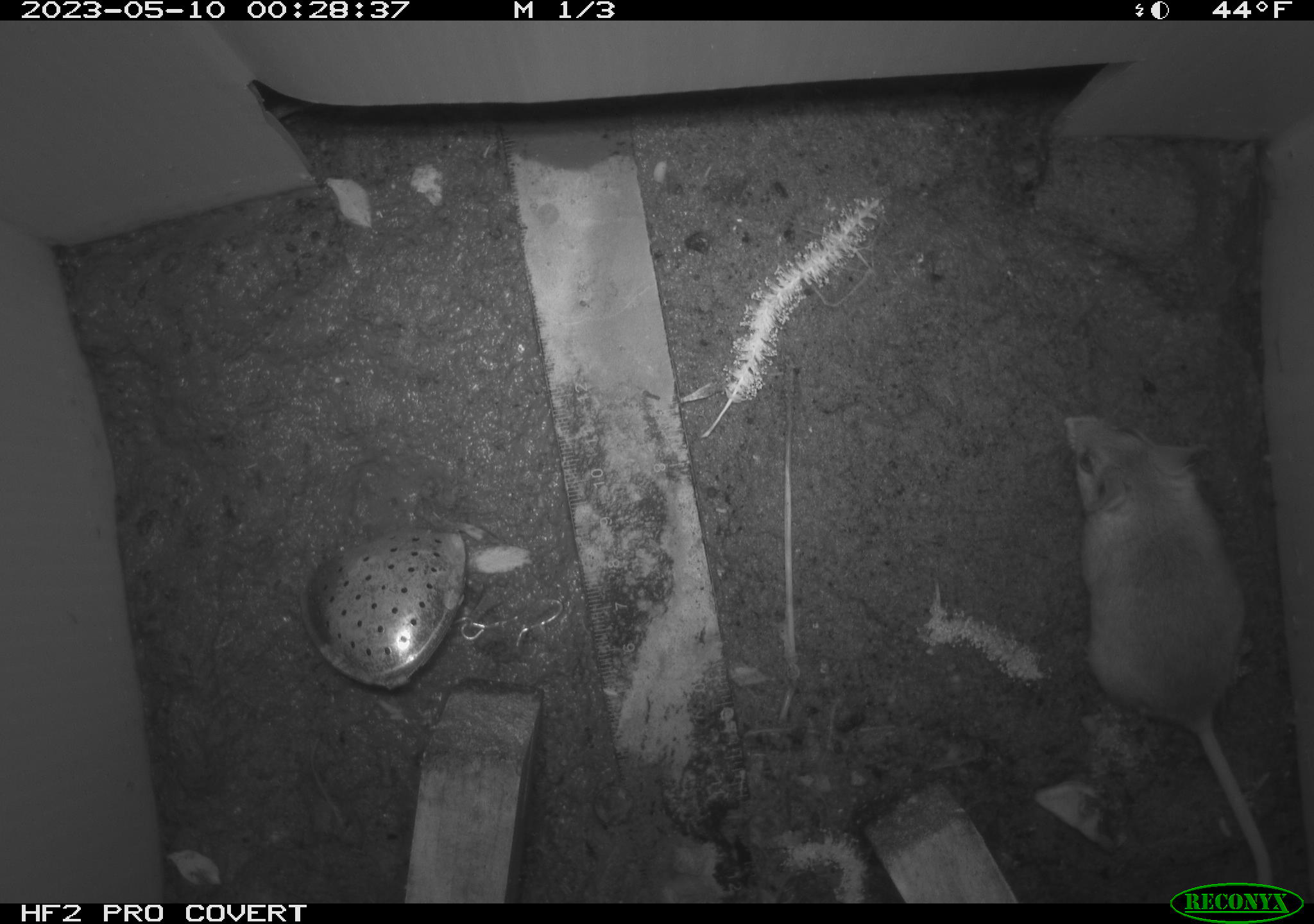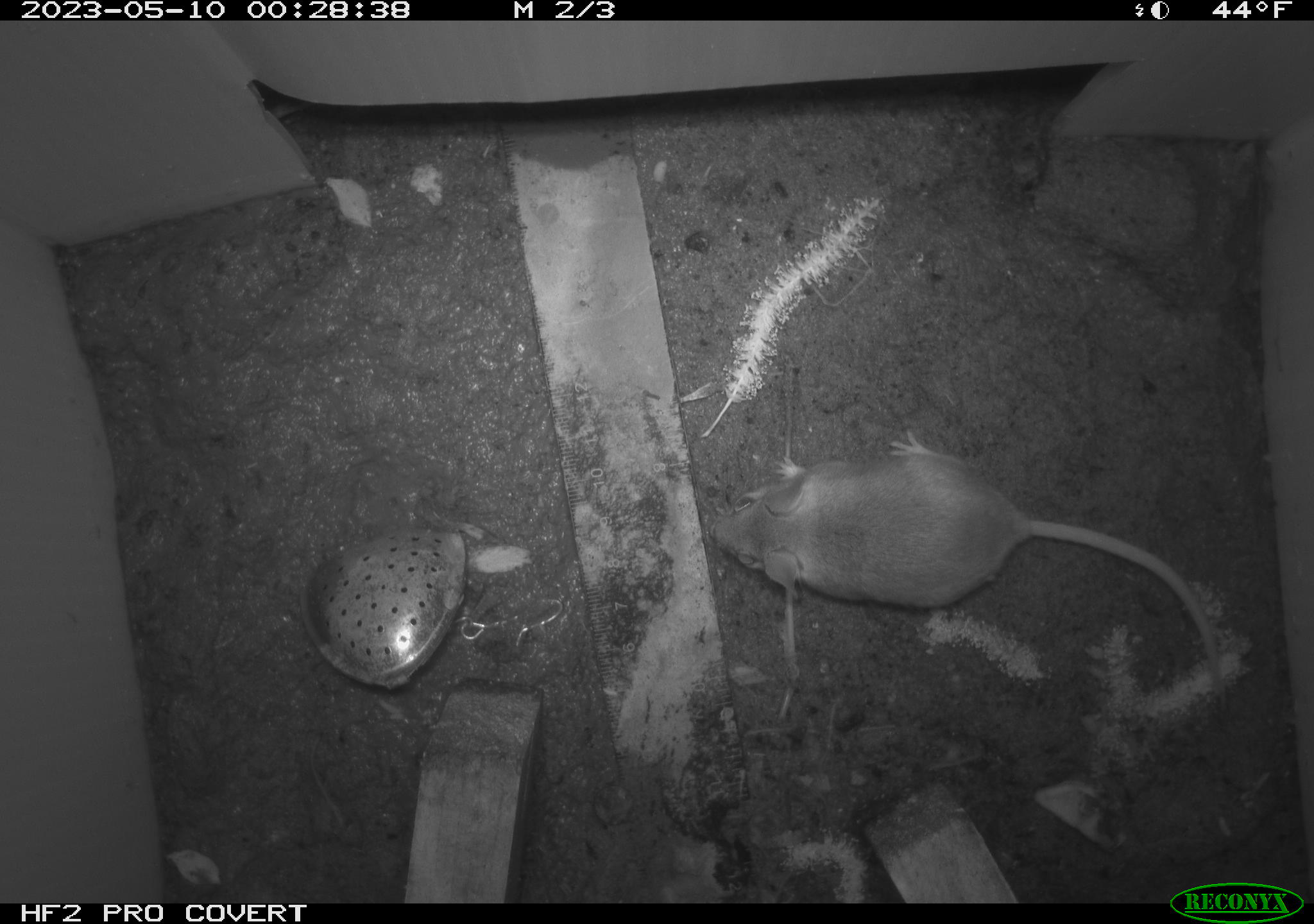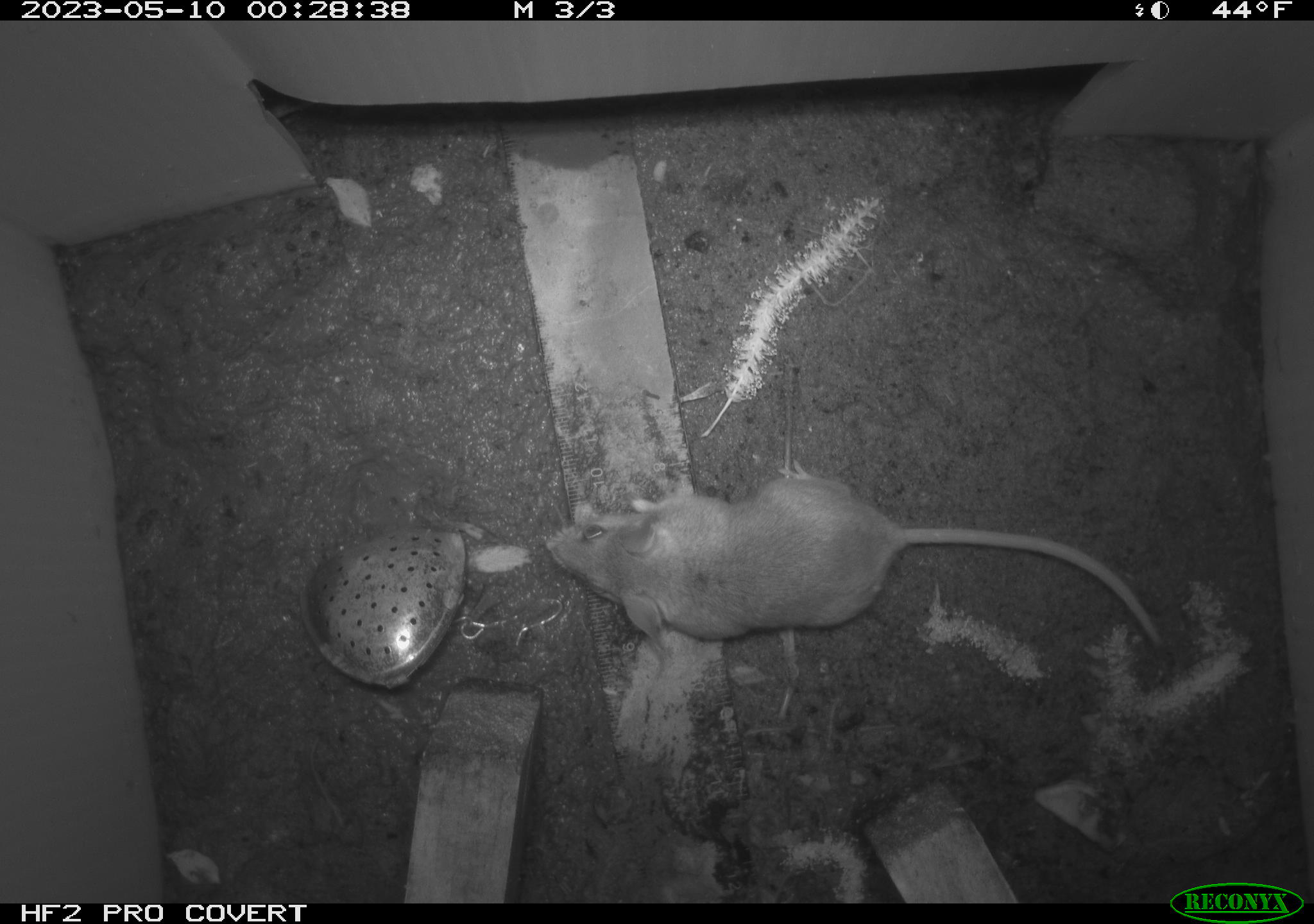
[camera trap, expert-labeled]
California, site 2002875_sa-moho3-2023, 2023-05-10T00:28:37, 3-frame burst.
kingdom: Animalia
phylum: Chordata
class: Mammalia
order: Rodentia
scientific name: Rodentia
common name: mouse species